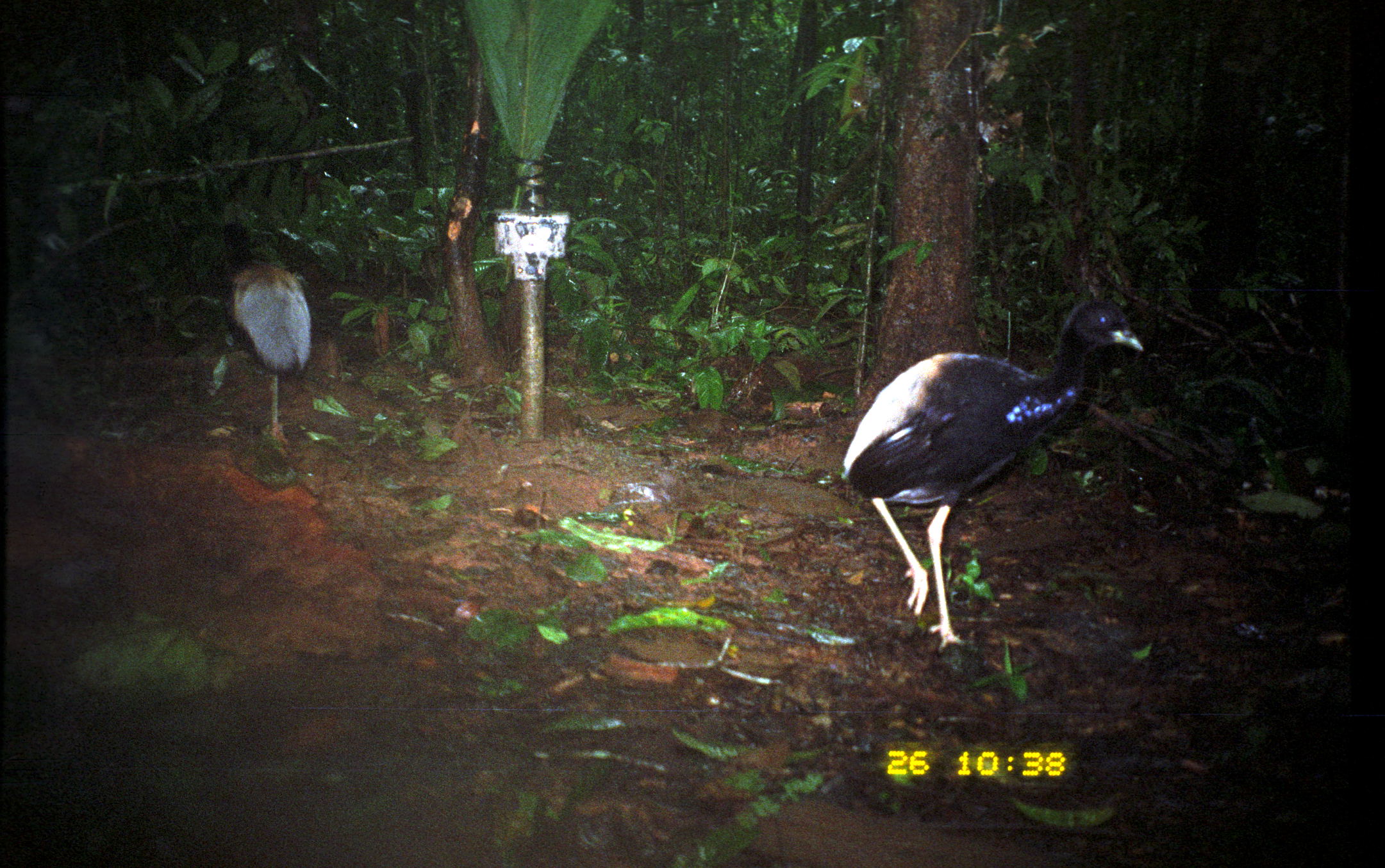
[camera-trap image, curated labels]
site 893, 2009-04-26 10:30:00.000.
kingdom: Animalia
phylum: Chordata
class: Aves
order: Gruiformes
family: Psophiidae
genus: Psophia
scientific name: Psophia crepitans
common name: gray-winged trumpeter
Psophia crepitans (gray-winged trumpeter).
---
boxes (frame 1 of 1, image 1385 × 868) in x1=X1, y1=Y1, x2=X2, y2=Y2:
psophia crepitans: x1=838, y1=298, x2=1144, y2=654; x1=214, y1=215, x2=312, y2=463